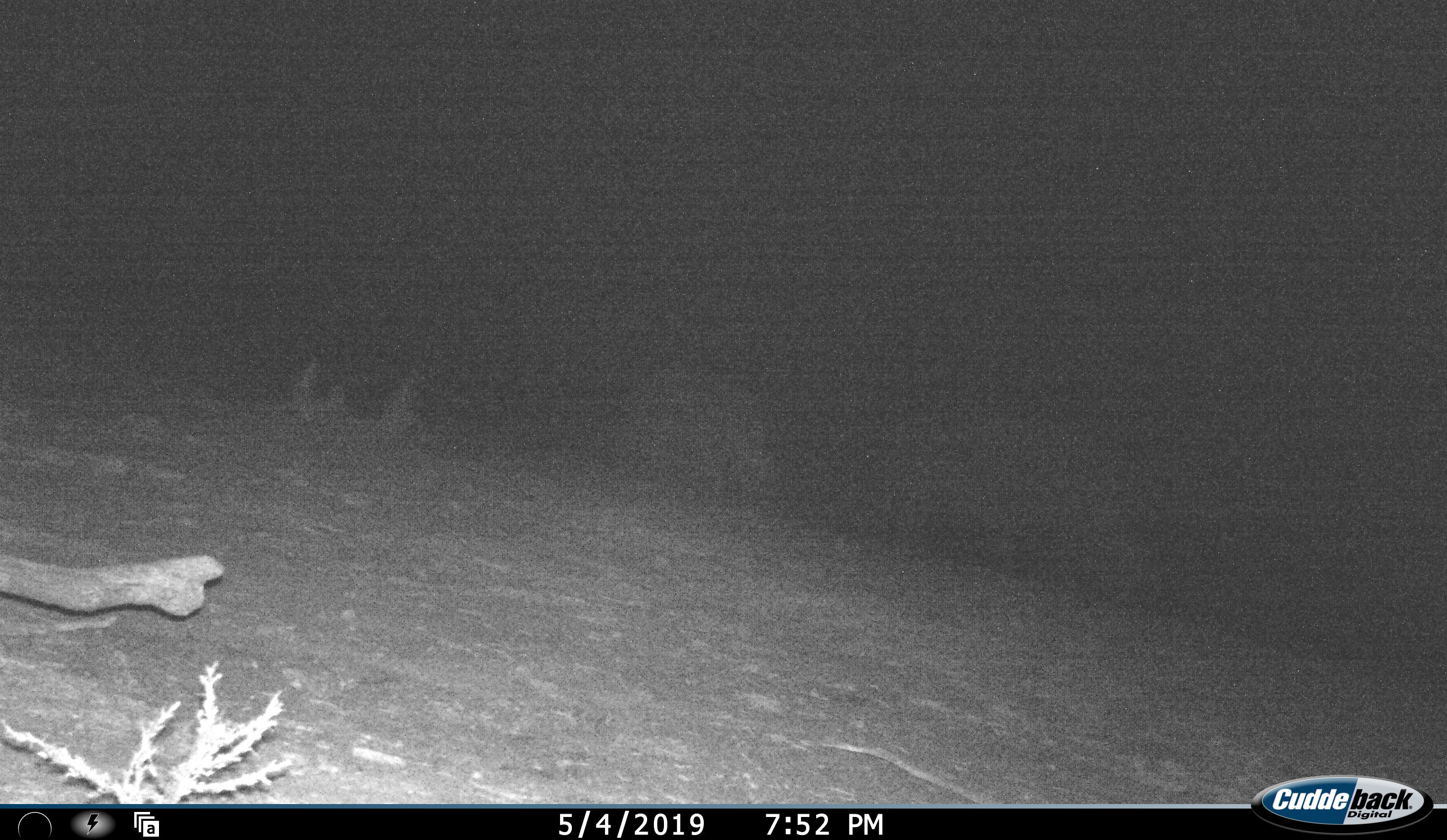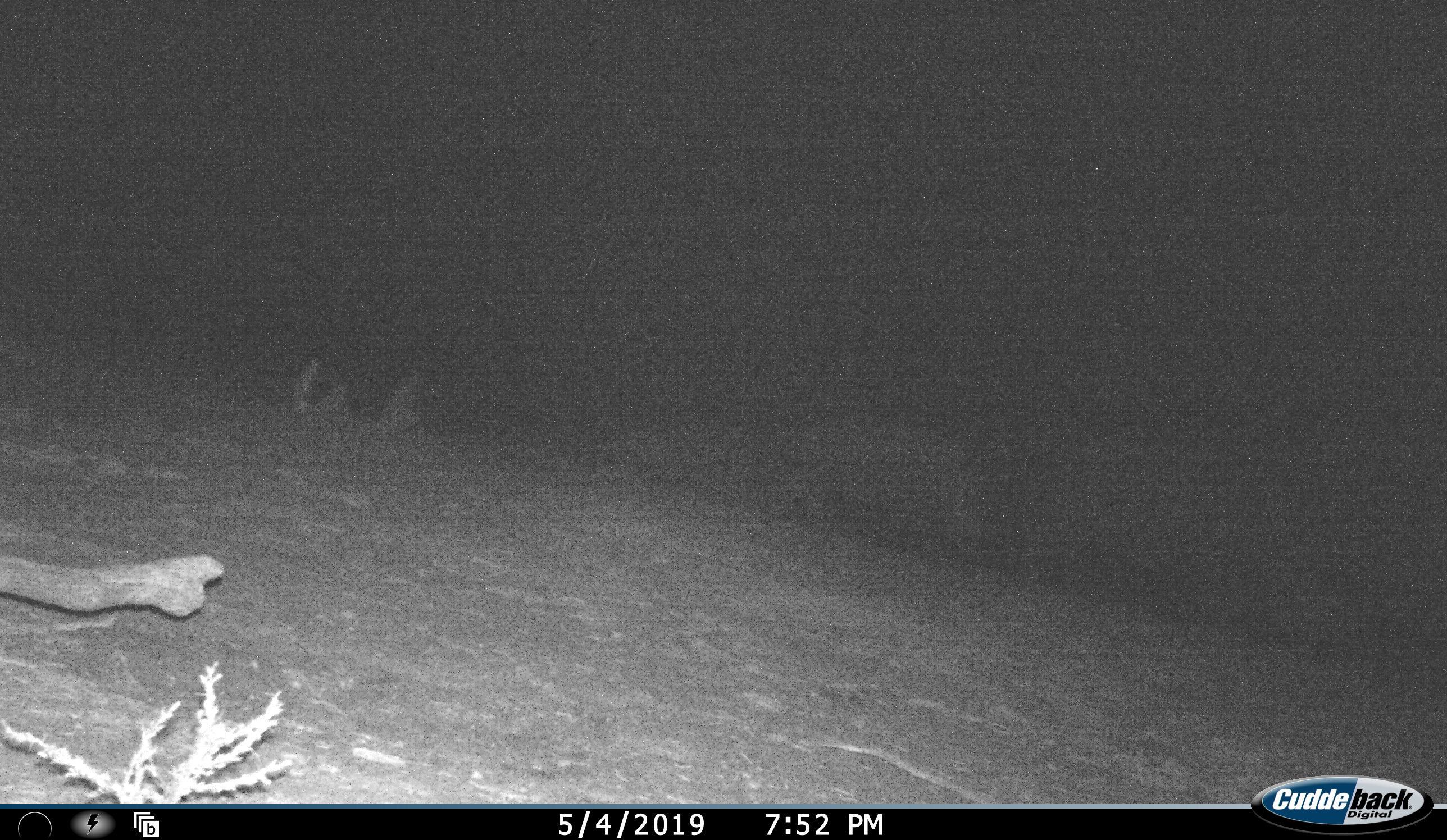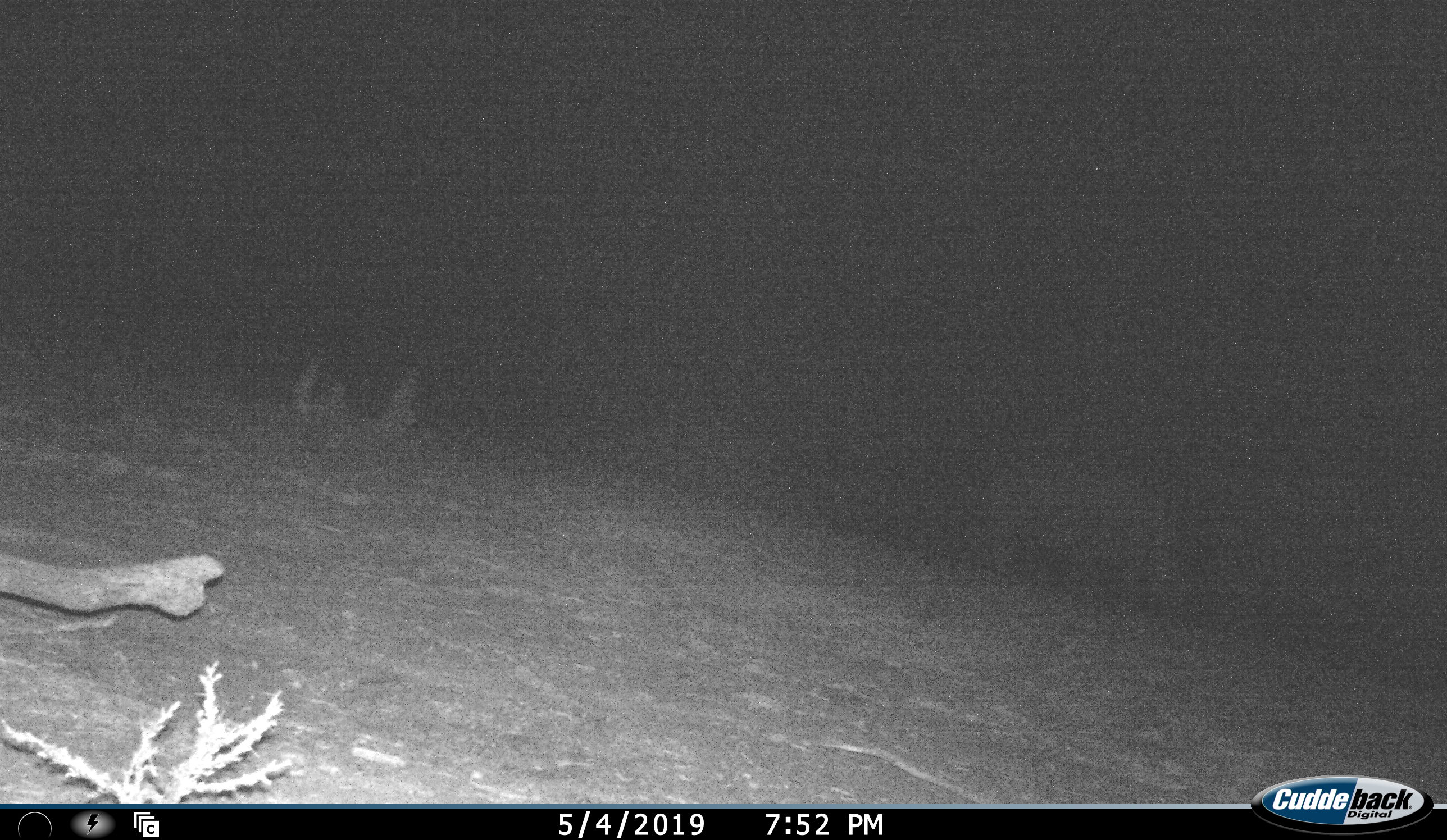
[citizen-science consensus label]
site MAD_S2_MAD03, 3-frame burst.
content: unidentified animal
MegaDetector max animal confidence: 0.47